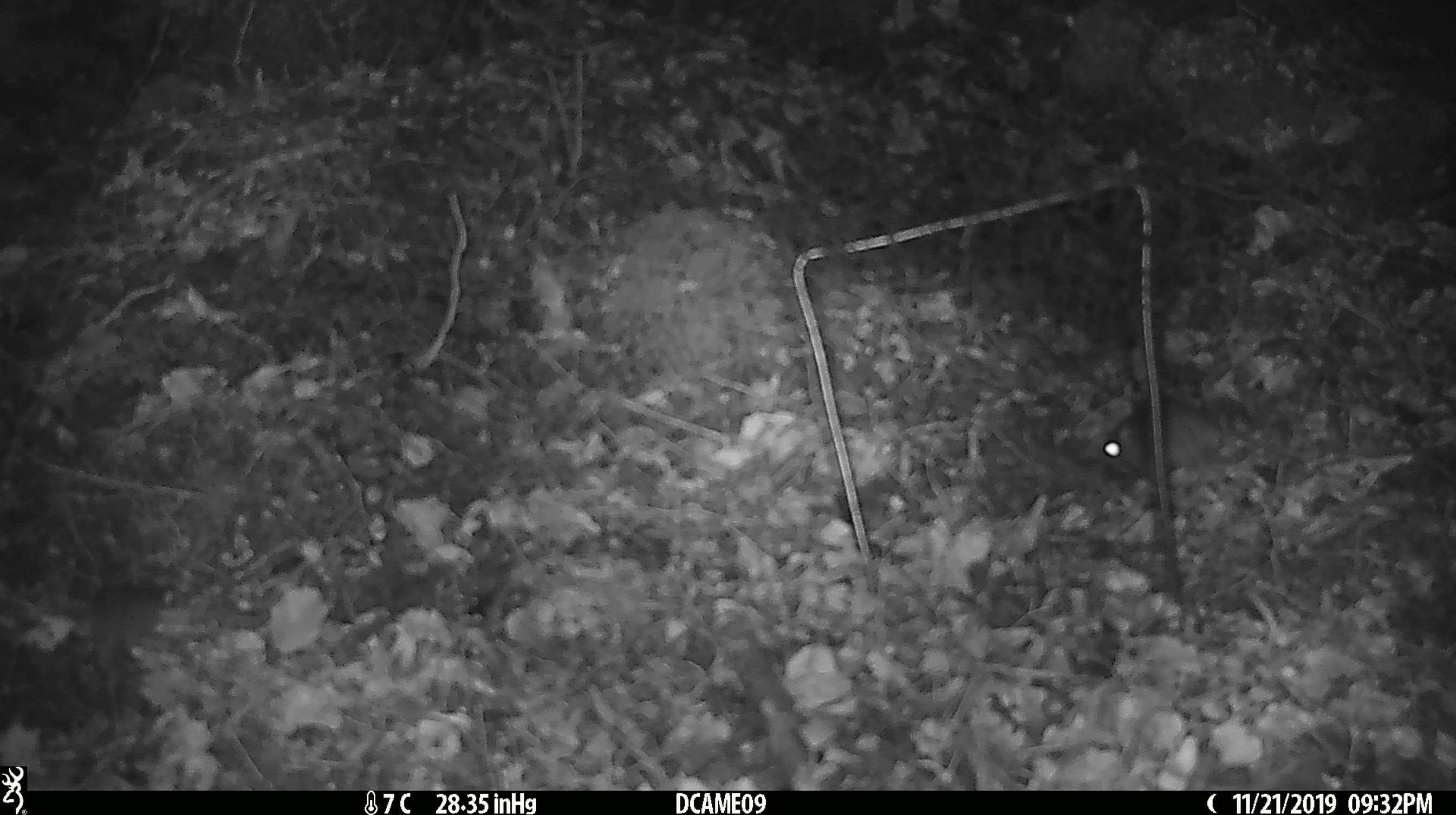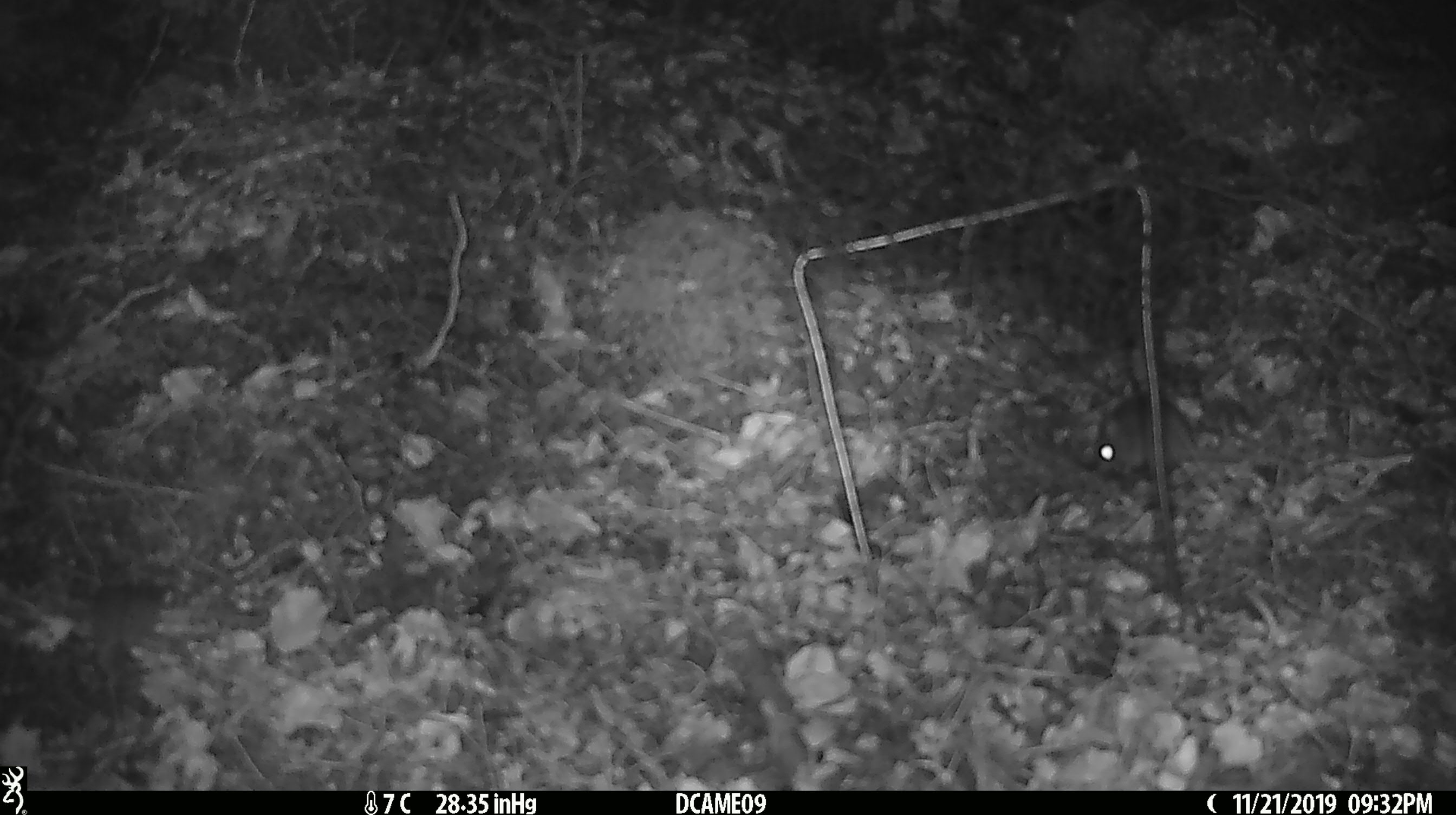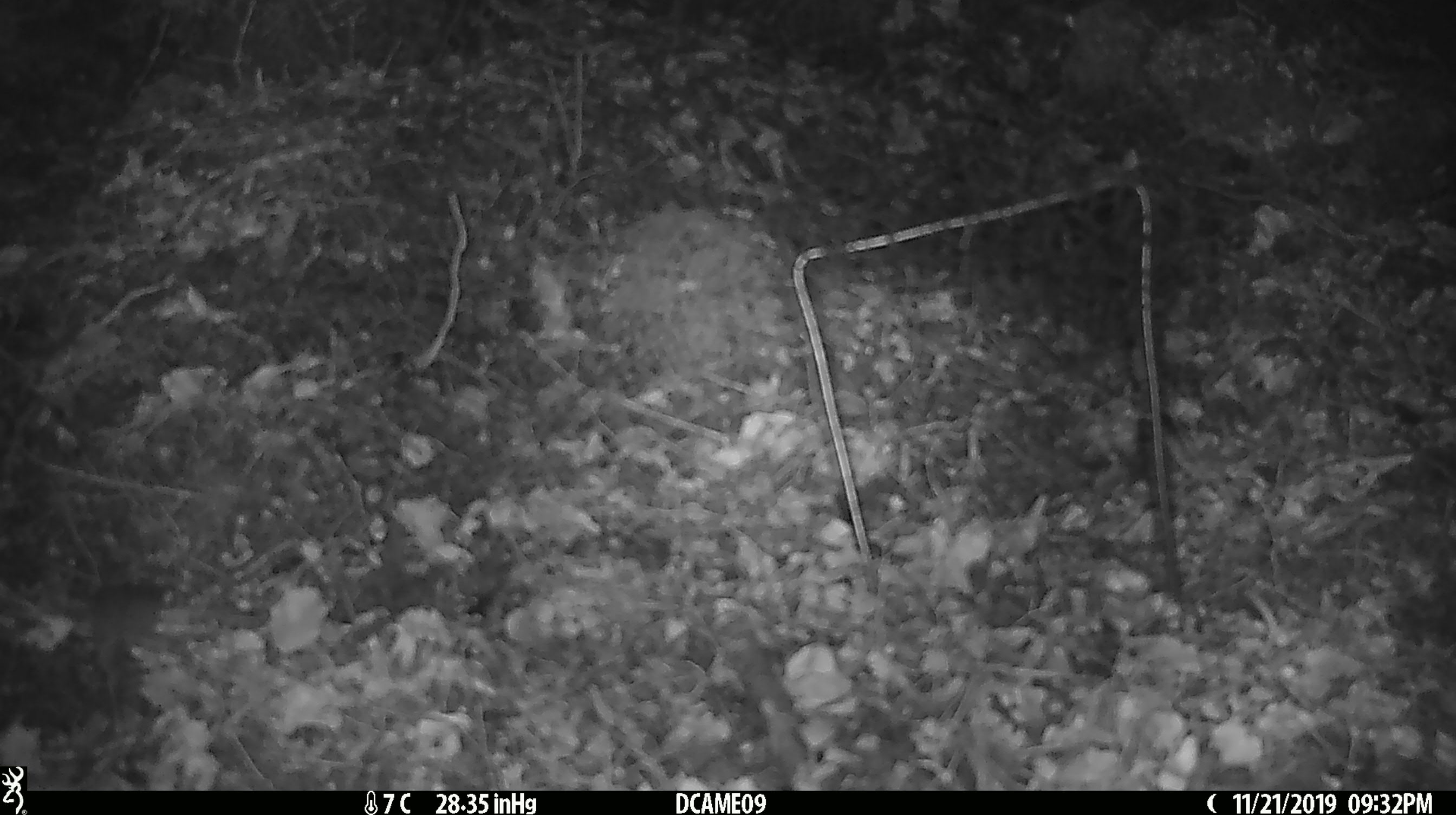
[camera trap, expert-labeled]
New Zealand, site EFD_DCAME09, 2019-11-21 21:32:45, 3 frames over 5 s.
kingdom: Animalia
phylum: Chordata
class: Mammalia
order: Rodentia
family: Muridae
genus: Mus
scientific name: Mus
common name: mouse